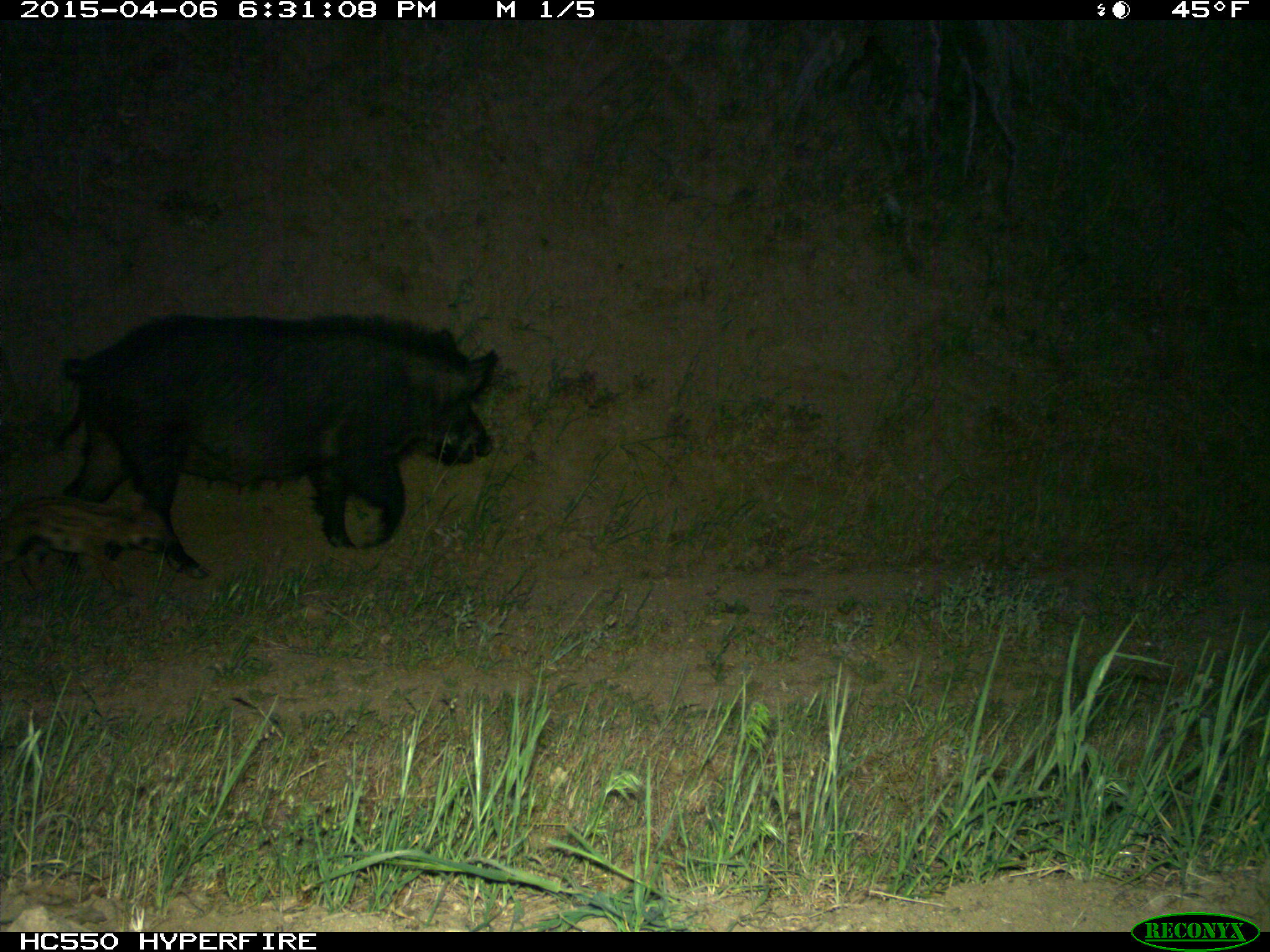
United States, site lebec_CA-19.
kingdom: Animalia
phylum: Chordata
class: Mammalia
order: Artiodactyla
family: Suidae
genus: Sus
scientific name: Sus scrofa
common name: wild boar